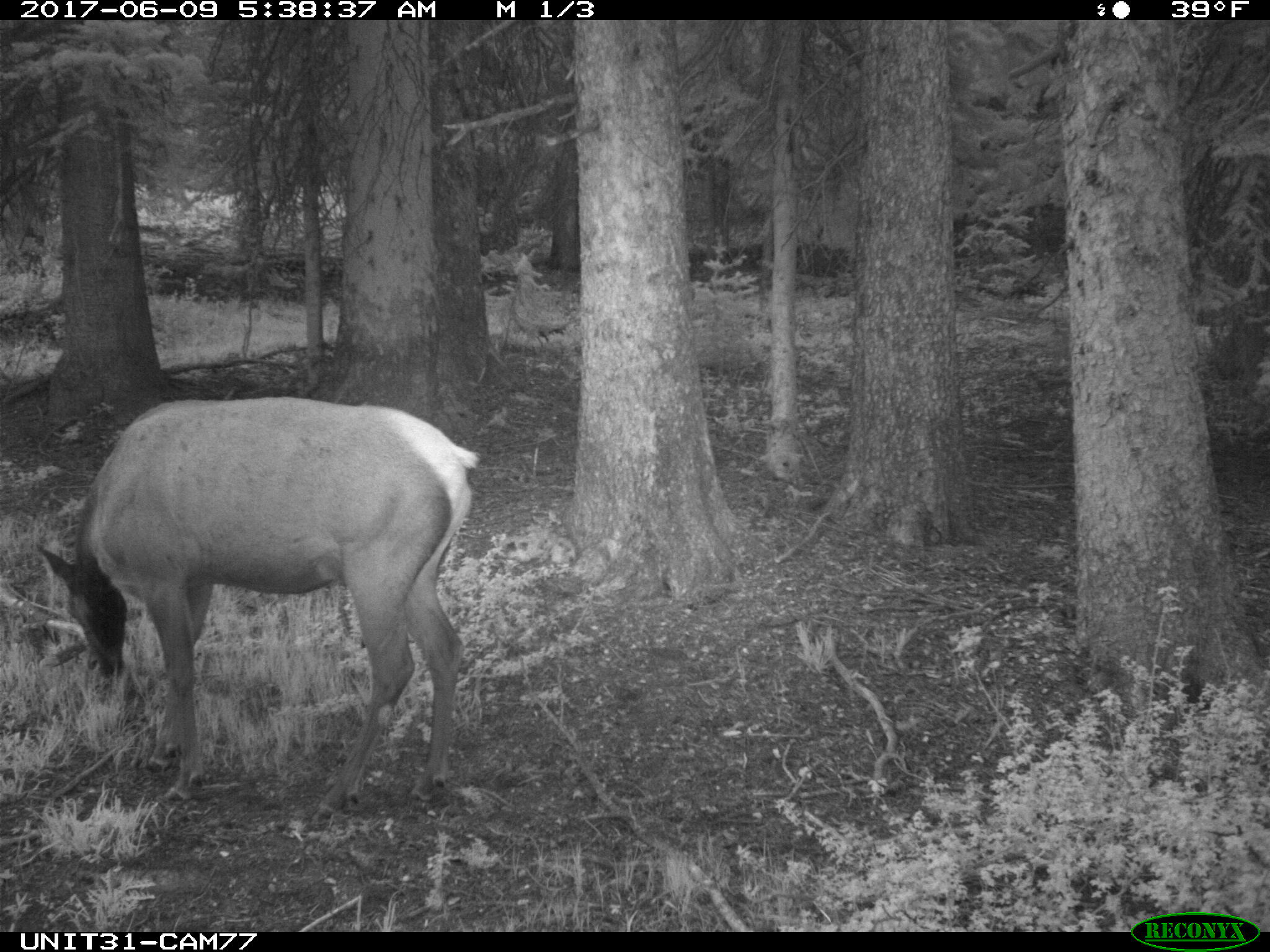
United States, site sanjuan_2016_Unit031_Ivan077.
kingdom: Animalia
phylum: Chordata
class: Mammalia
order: Artiodactyla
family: Cervidae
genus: Cervus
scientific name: Cervus elaphus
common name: red deer